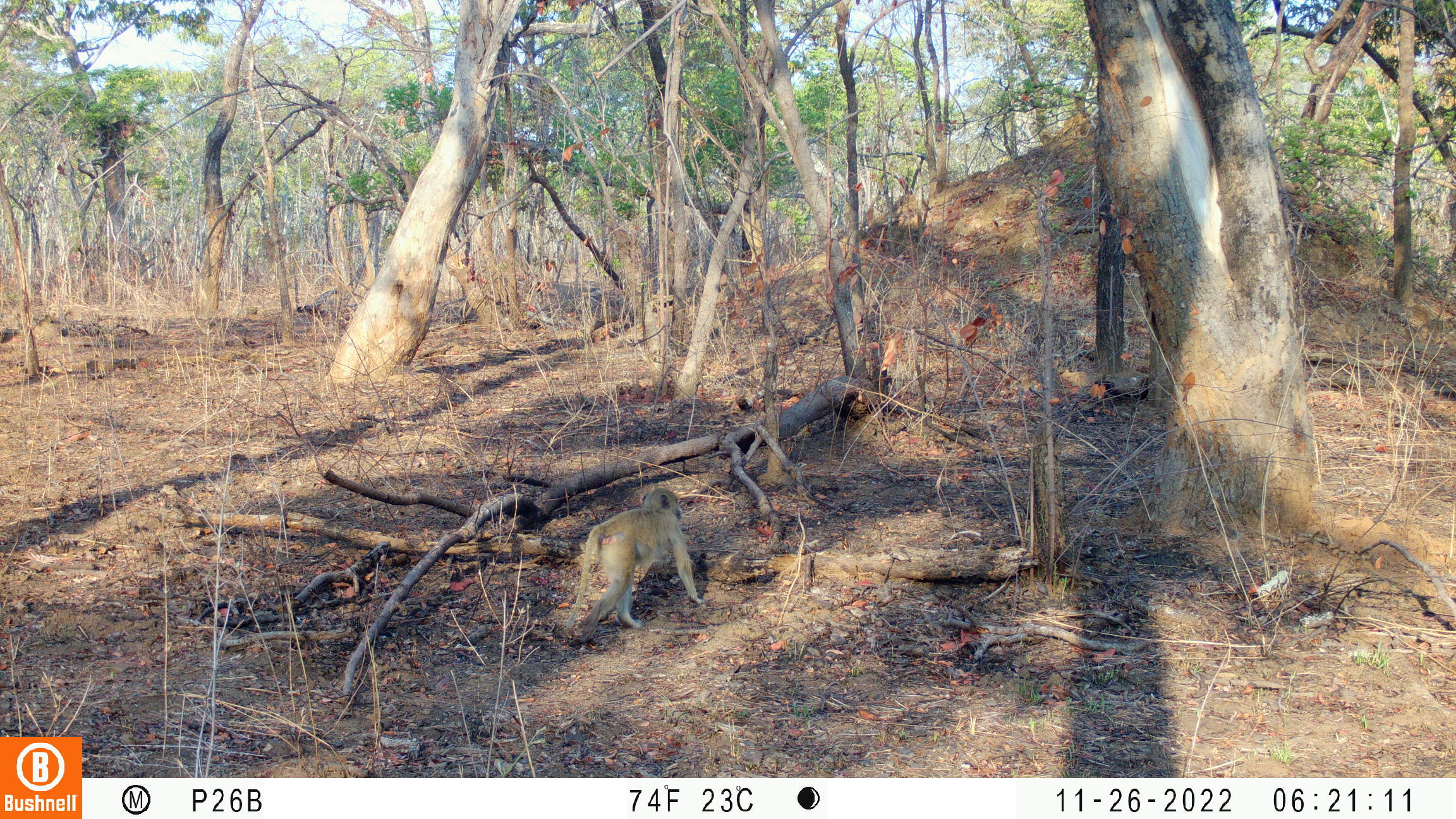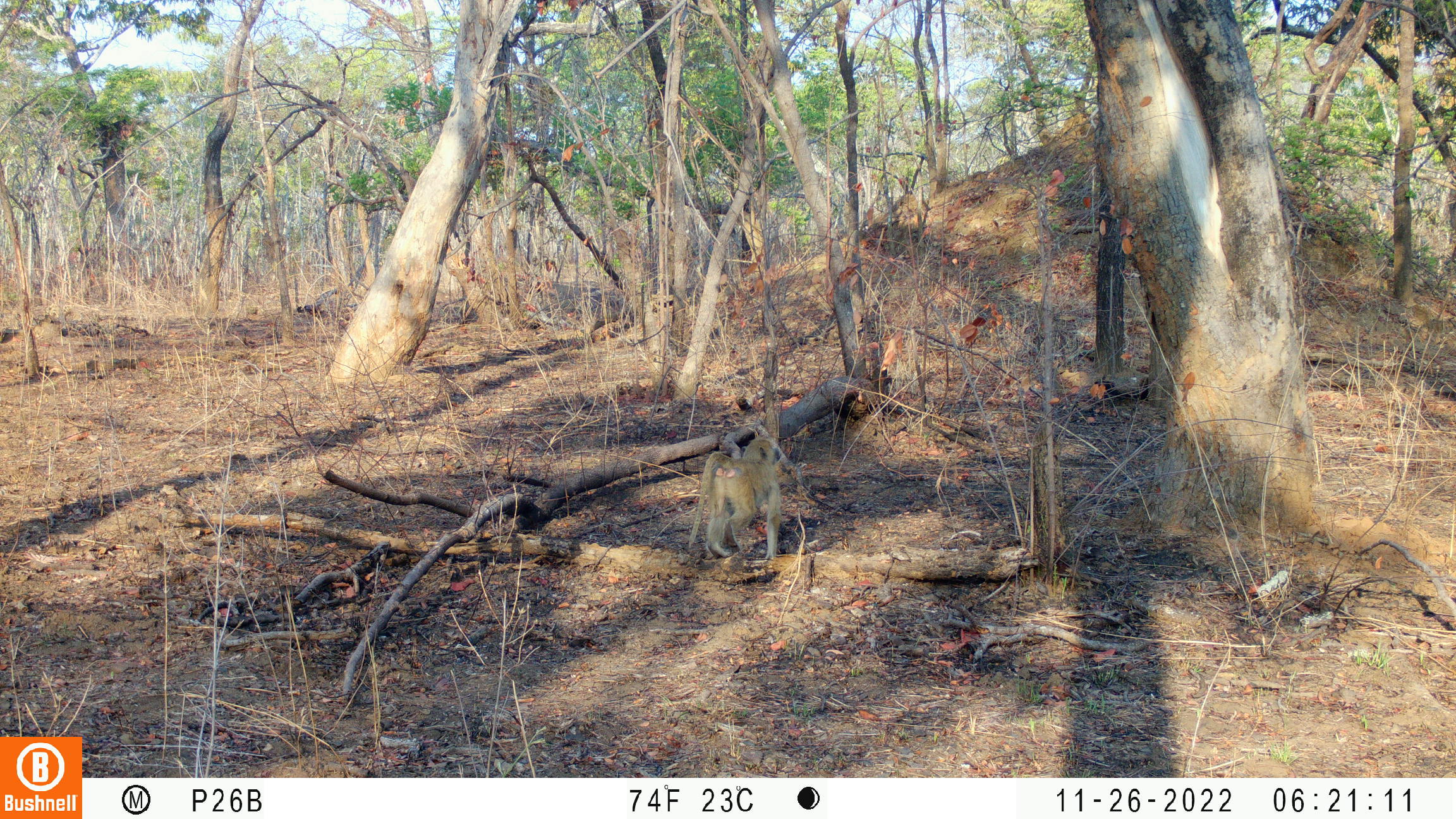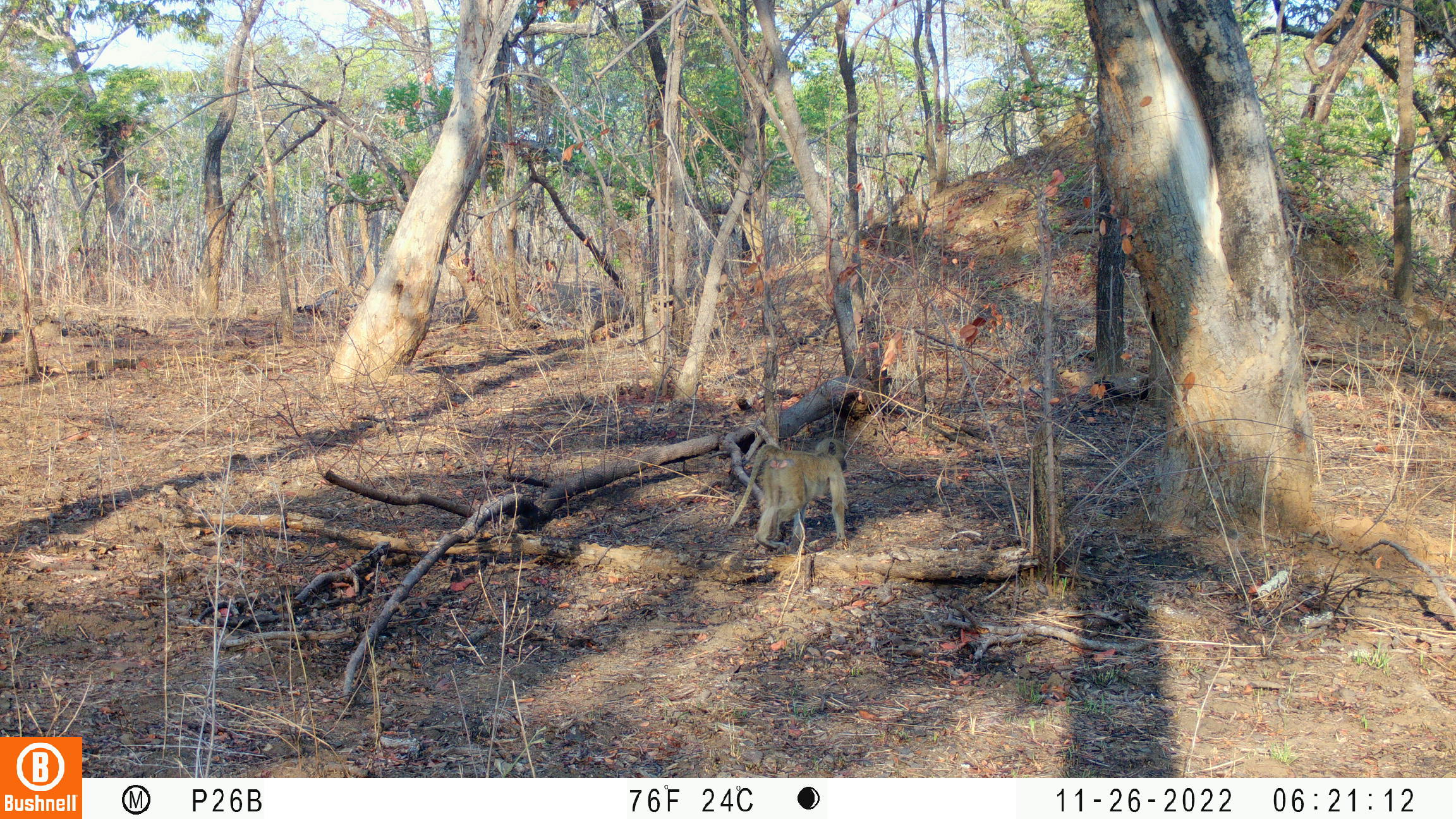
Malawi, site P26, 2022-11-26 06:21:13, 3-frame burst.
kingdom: Animalia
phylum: Chordata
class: Mammalia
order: Primates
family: Cercopithecidae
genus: Papio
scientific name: Papio cynocephalus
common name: yellow baboon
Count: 1.